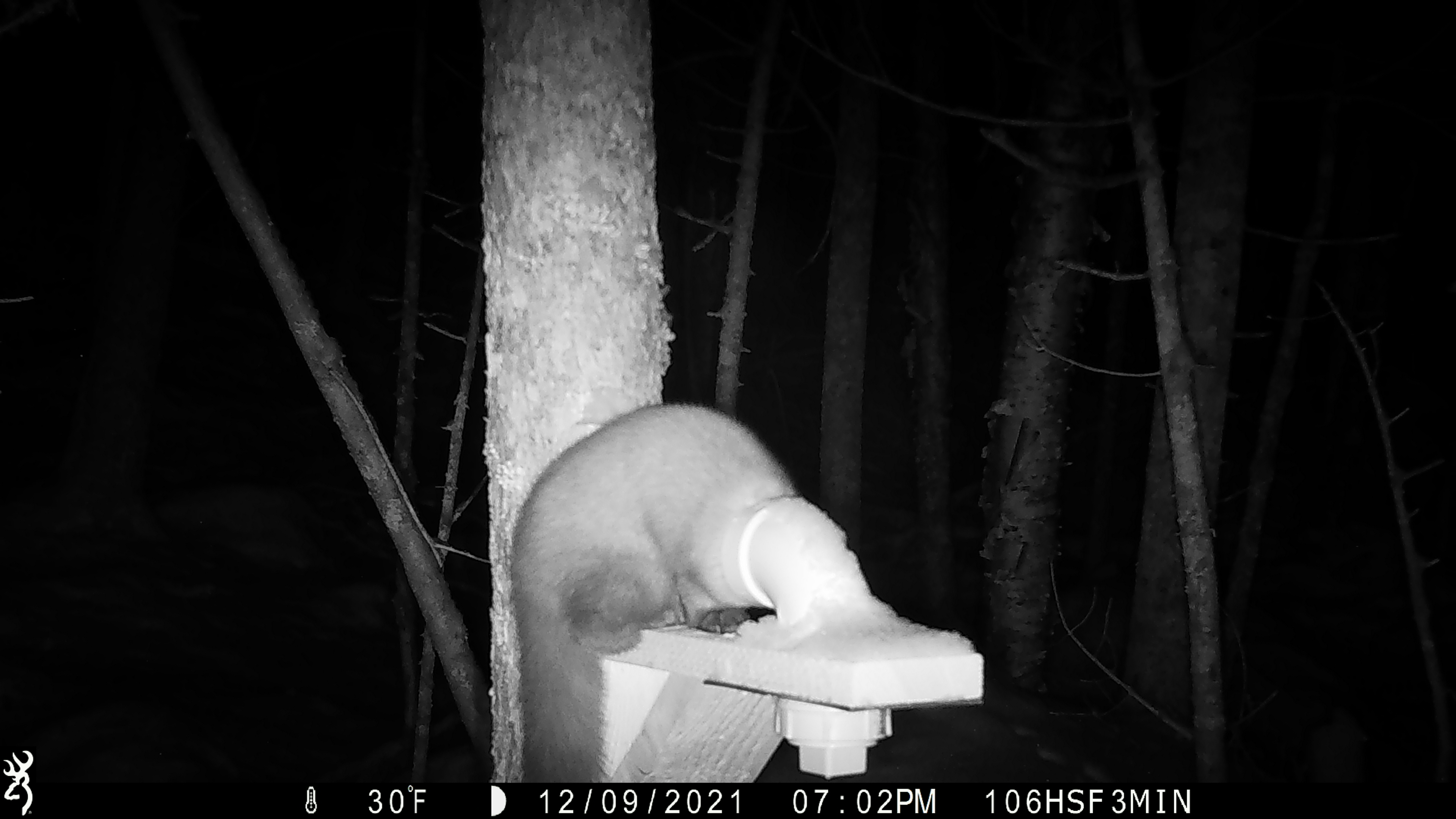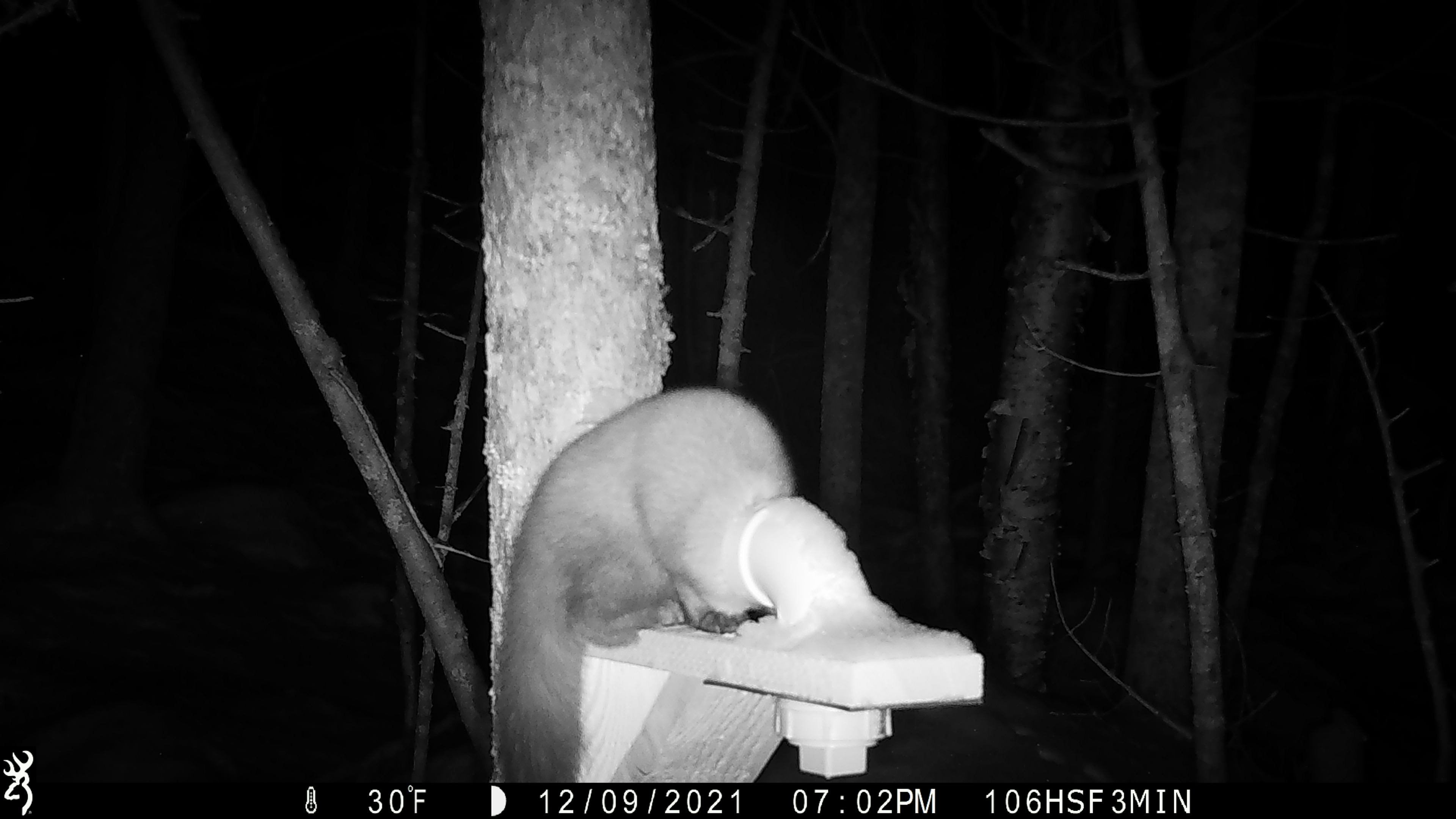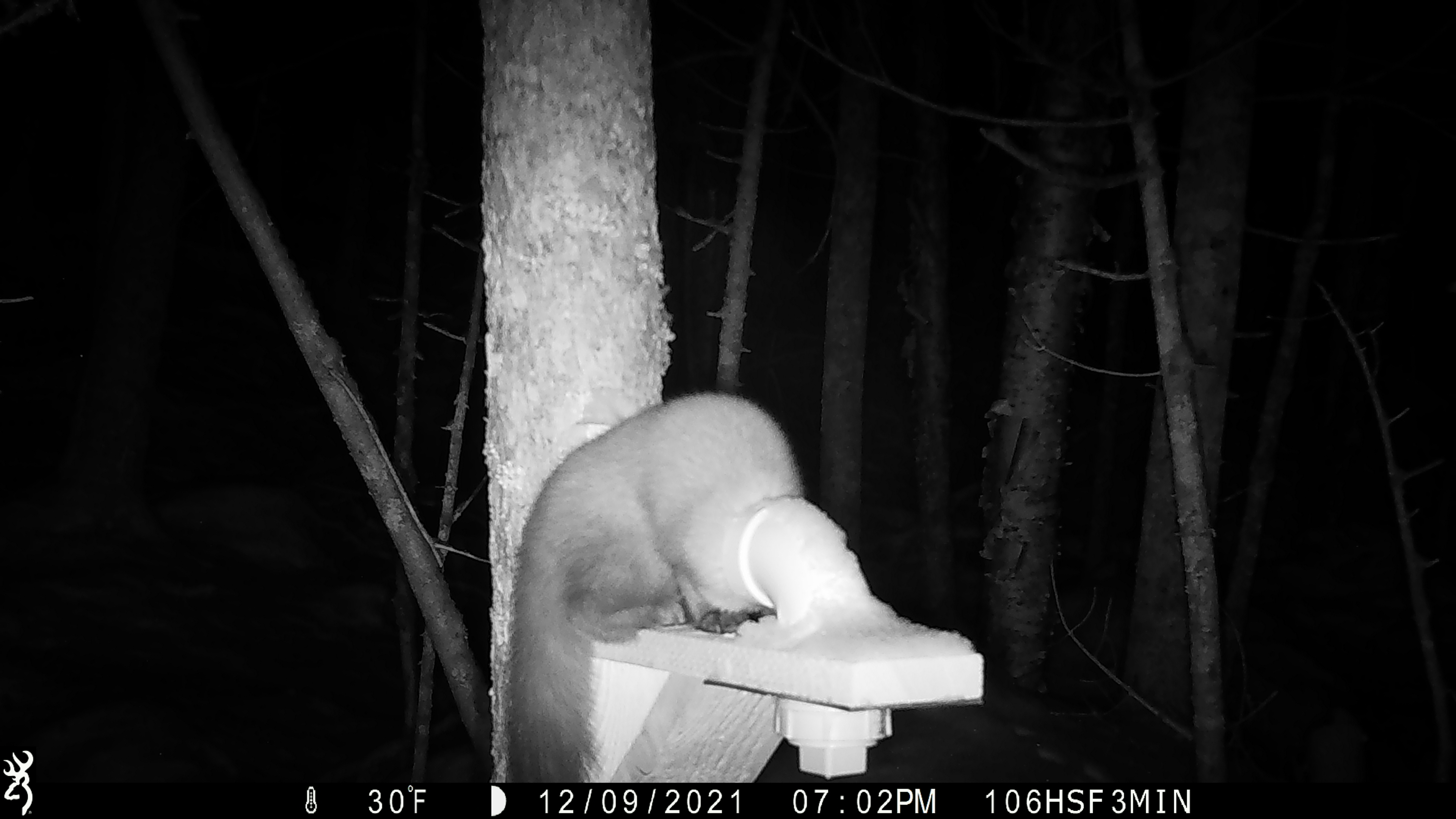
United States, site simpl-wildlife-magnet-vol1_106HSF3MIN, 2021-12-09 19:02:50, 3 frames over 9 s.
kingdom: Animalia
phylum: Chordata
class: Mammalia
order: Carnivora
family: Mustelidae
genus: Martes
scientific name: Martes americana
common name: american marten